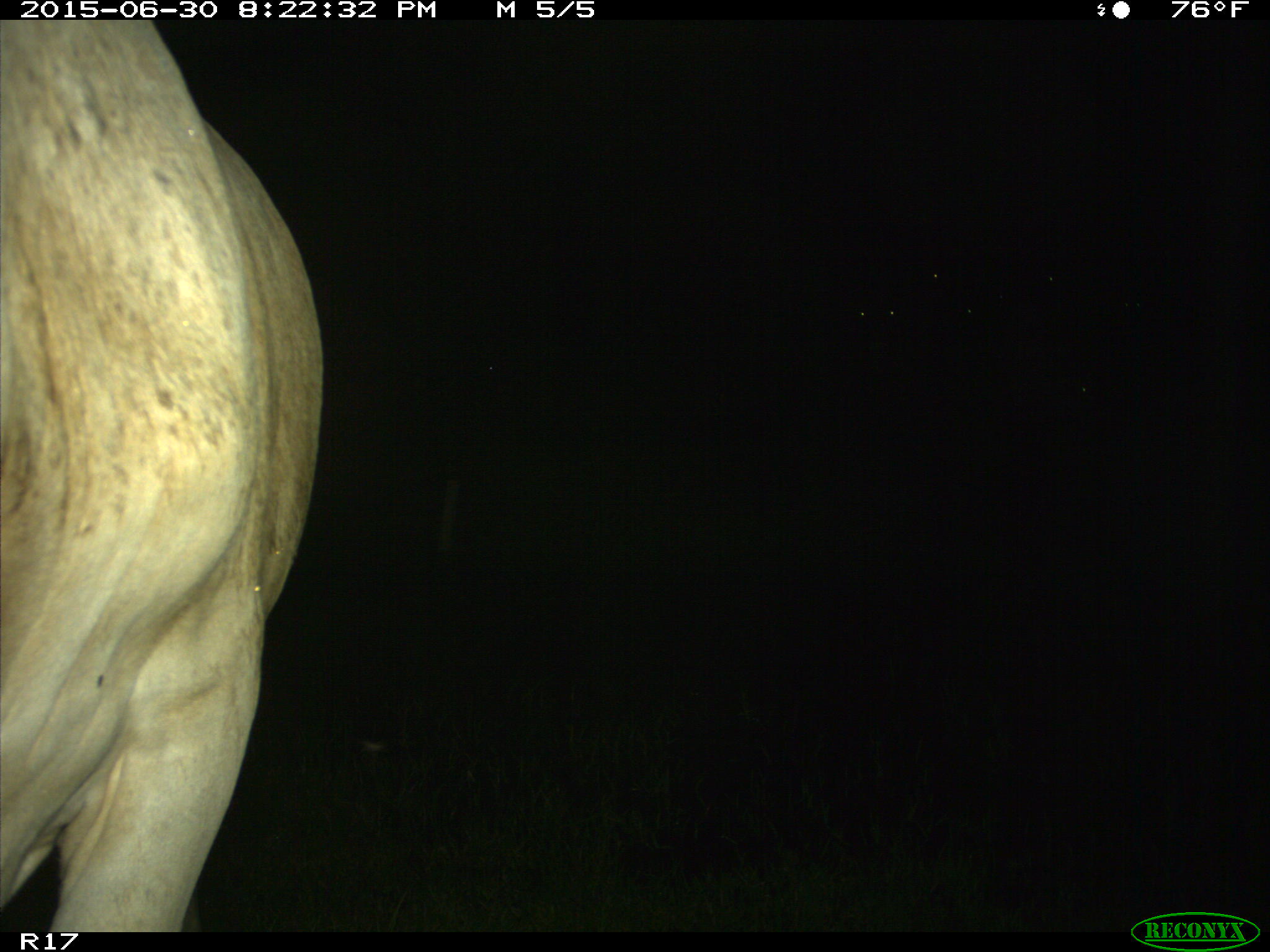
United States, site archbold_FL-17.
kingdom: Animalia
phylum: Chordata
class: Mammalia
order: Artiodactyla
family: Bovidae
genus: Bos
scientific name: Bos taurus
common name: domestic cow